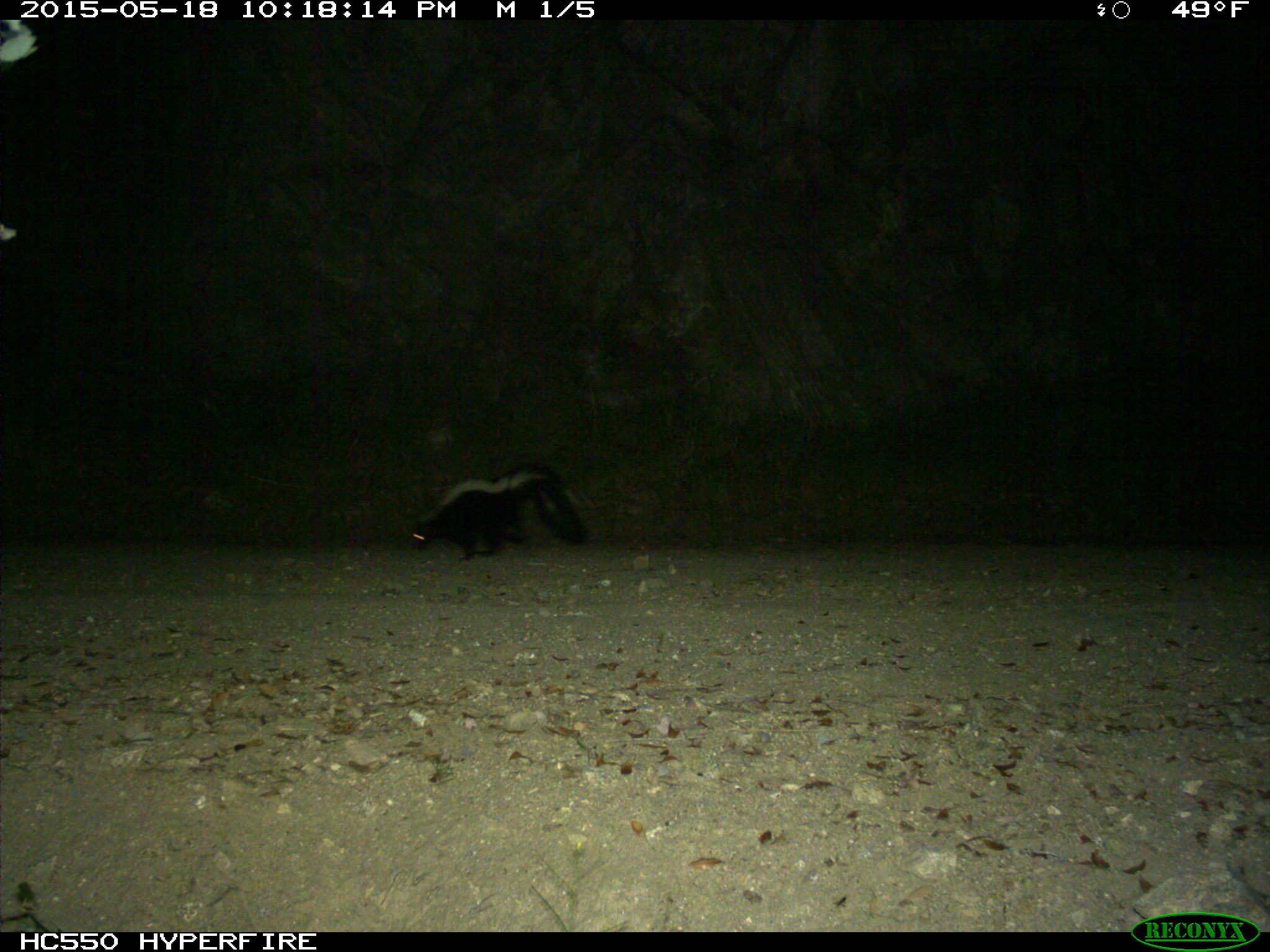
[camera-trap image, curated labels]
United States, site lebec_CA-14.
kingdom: Animalia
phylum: Chordata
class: Mammalia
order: Carnivora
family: Mephitidae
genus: Mephitis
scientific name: Mephitis mephitis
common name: striped skunk